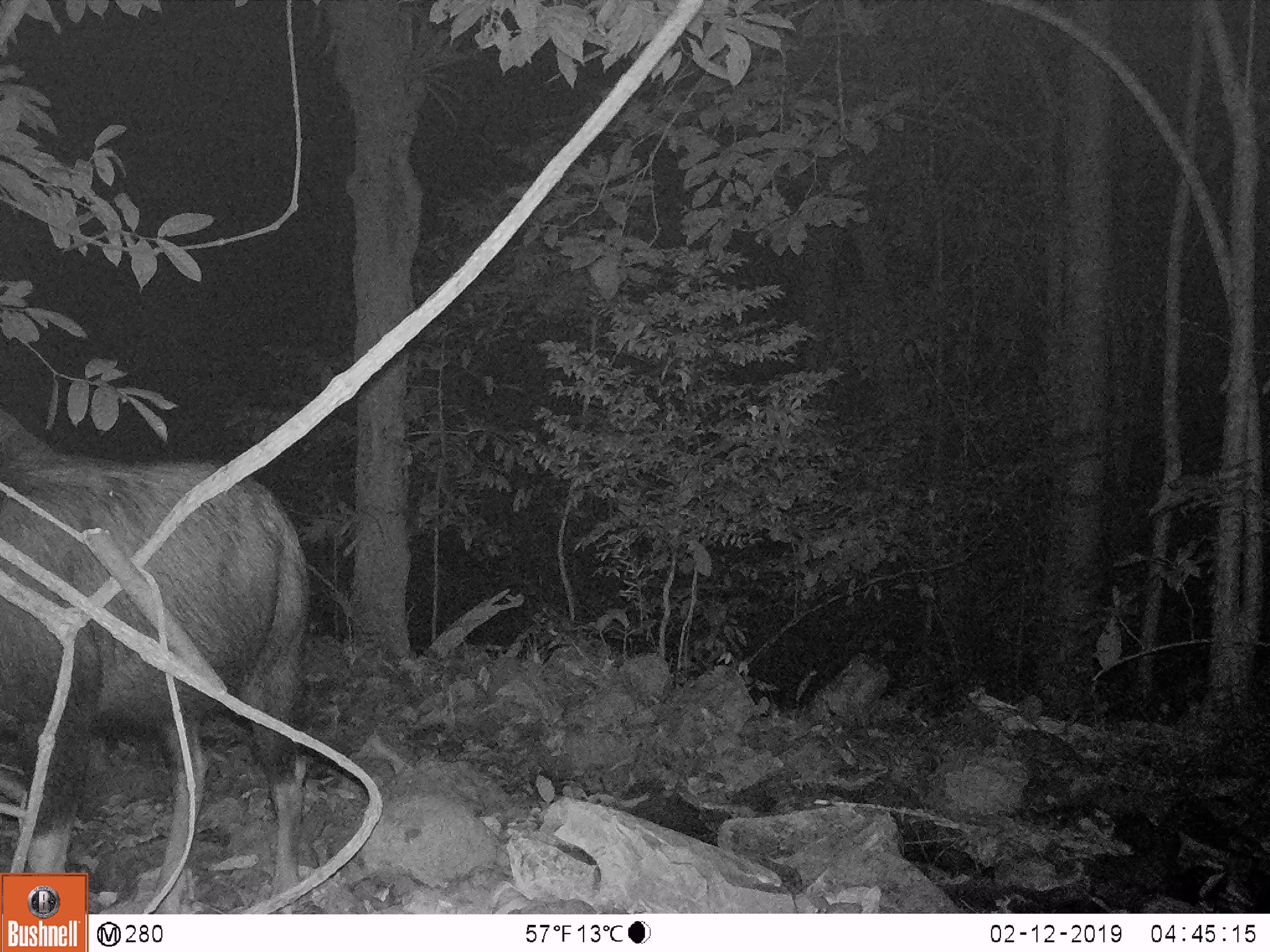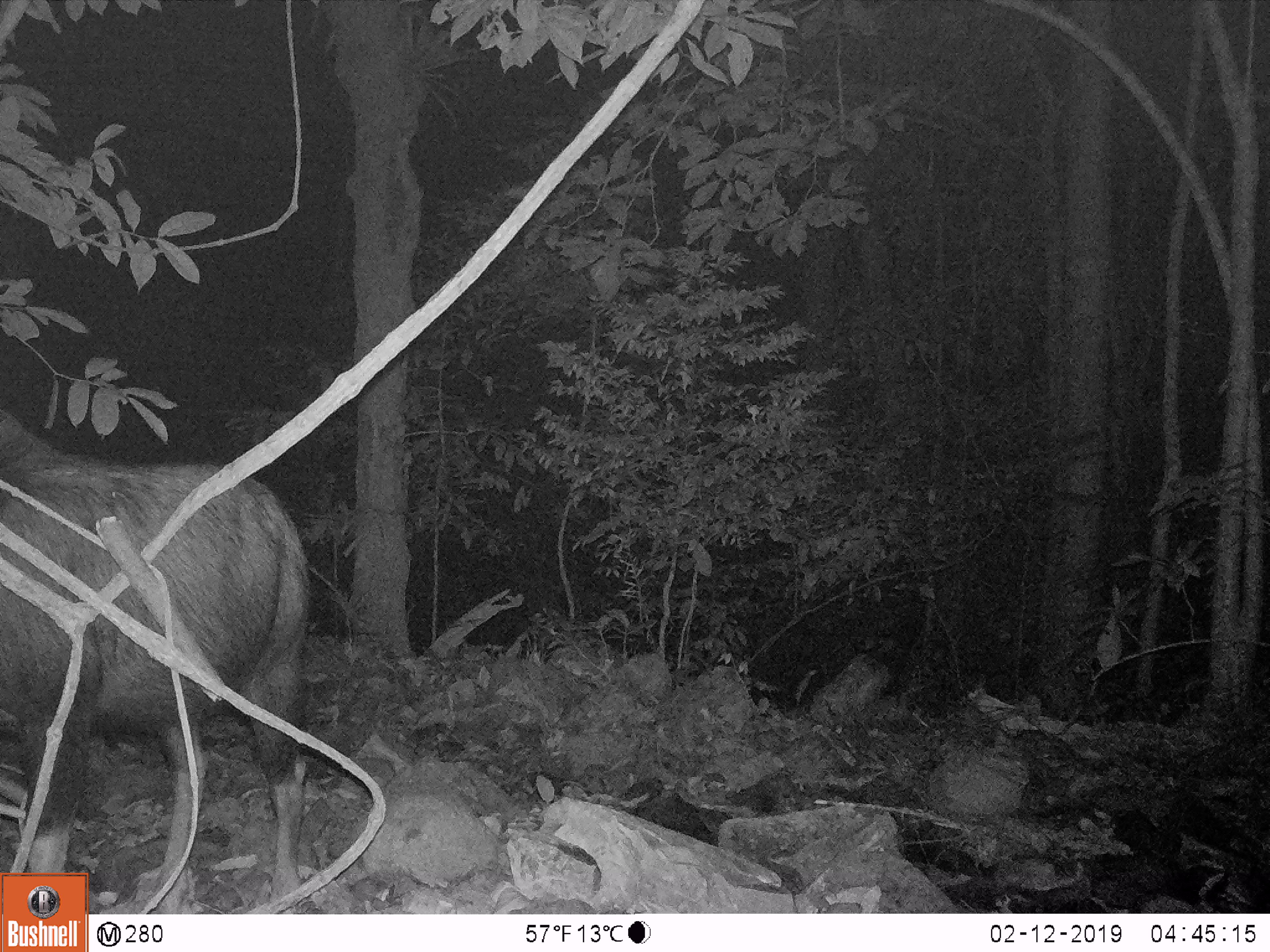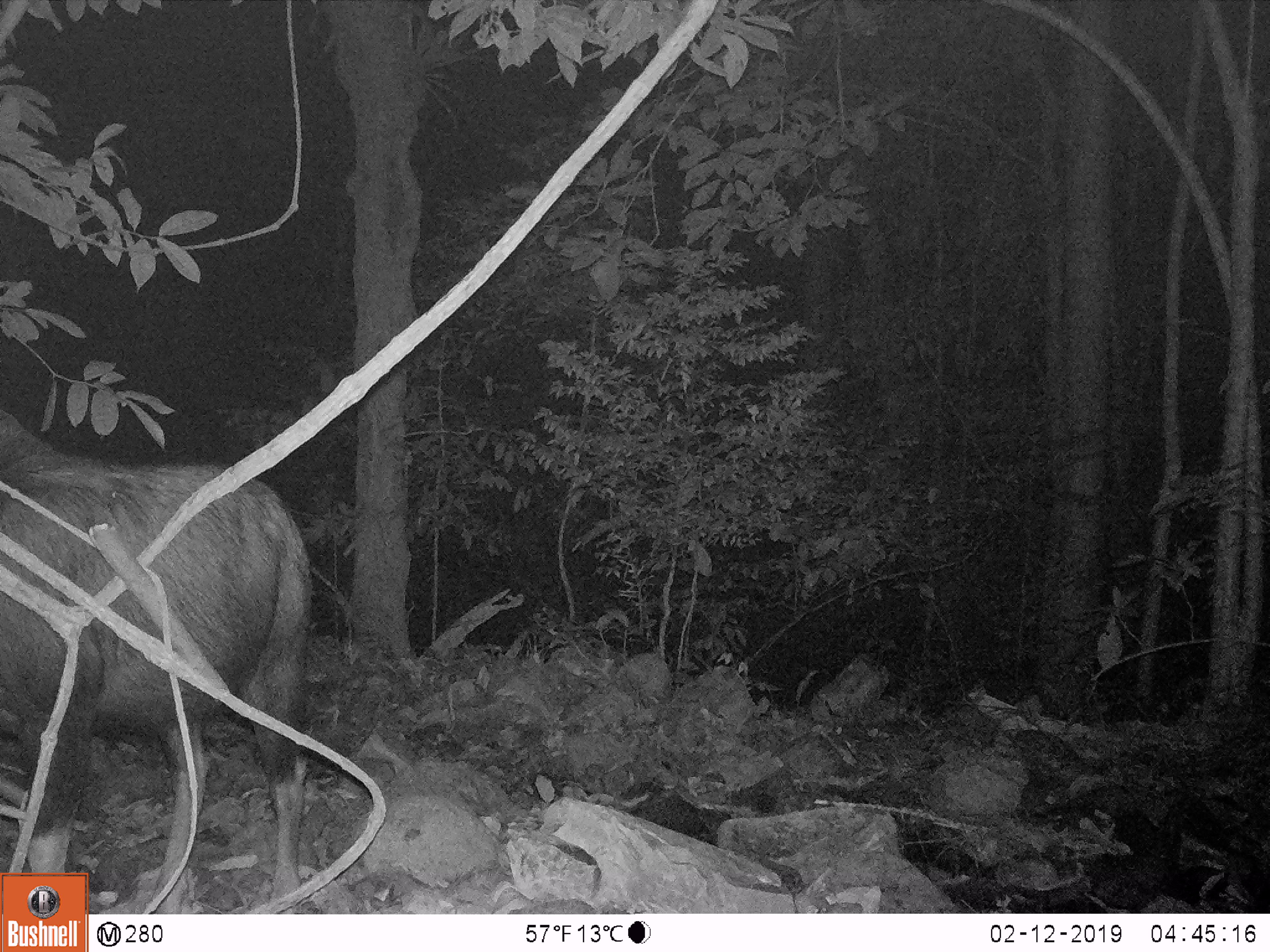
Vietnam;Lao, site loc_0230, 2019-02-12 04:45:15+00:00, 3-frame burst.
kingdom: Animalia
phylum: Chordata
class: Mammalia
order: Artiodactyla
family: Bovidae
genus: Capricornis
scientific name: Capricornis sumatraensis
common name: chinese serow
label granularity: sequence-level